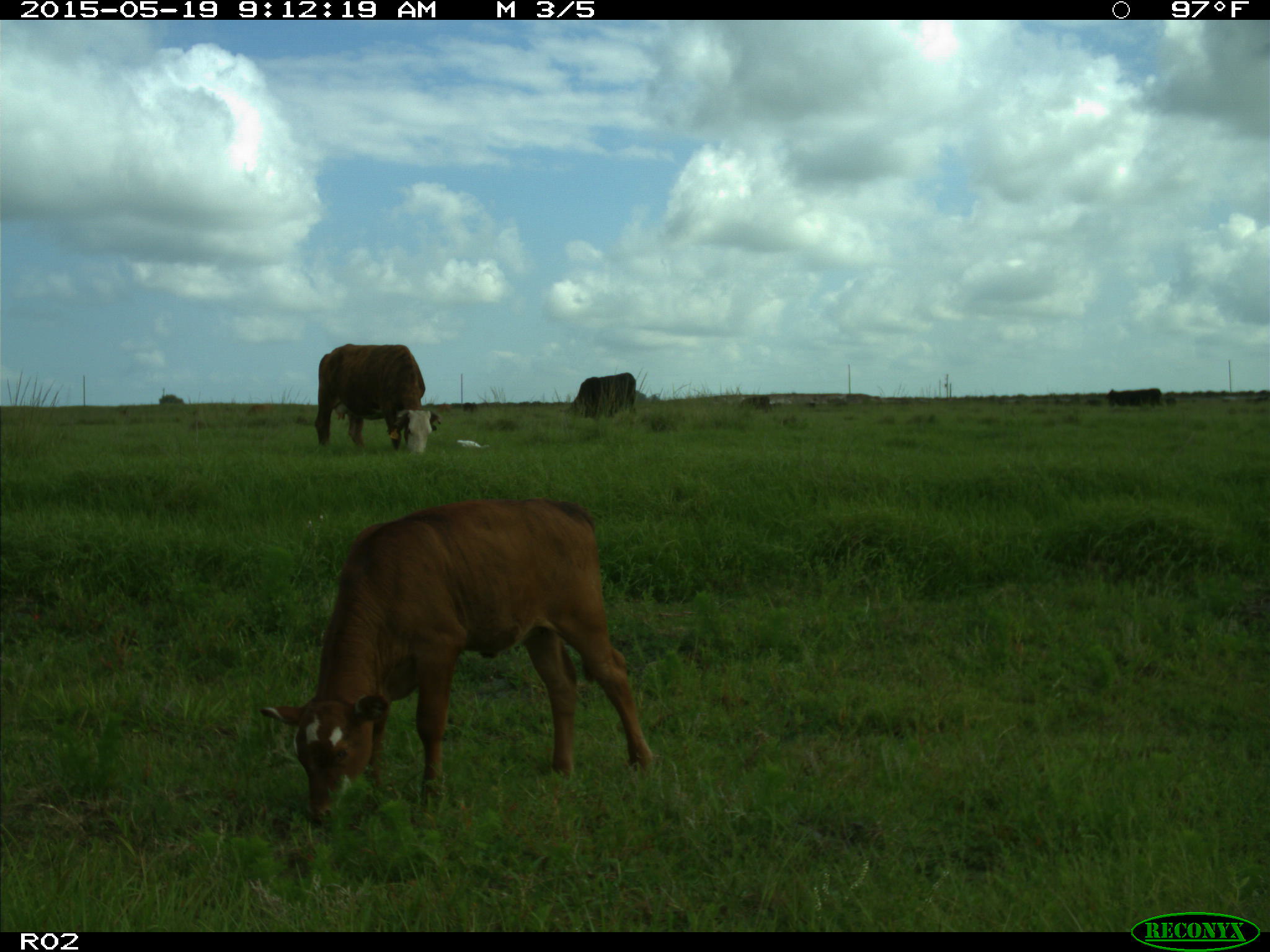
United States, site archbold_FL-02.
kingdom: Animalia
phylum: Chordata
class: Mammalia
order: Artiodactyla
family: Bovidae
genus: Bos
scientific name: Bos taurus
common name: domestic cow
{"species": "Bos taurus (domestic cow)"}